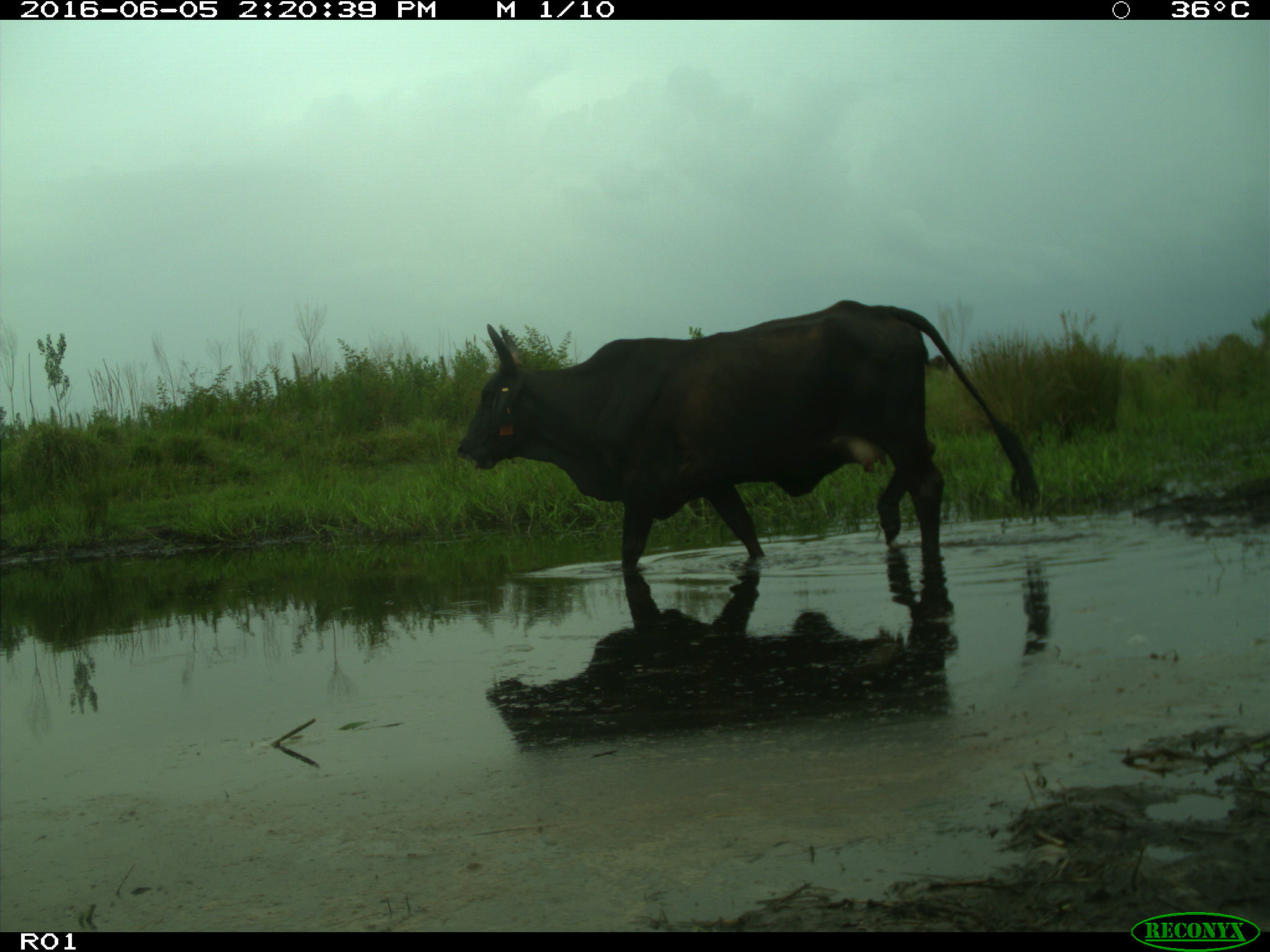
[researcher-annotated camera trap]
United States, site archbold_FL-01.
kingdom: Animalia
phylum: Chordata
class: Mammalia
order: Artiodactyla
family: Bovidae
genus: Bos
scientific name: Bos taurus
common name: domestic cow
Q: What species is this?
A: Bos taurus (domestic cow).